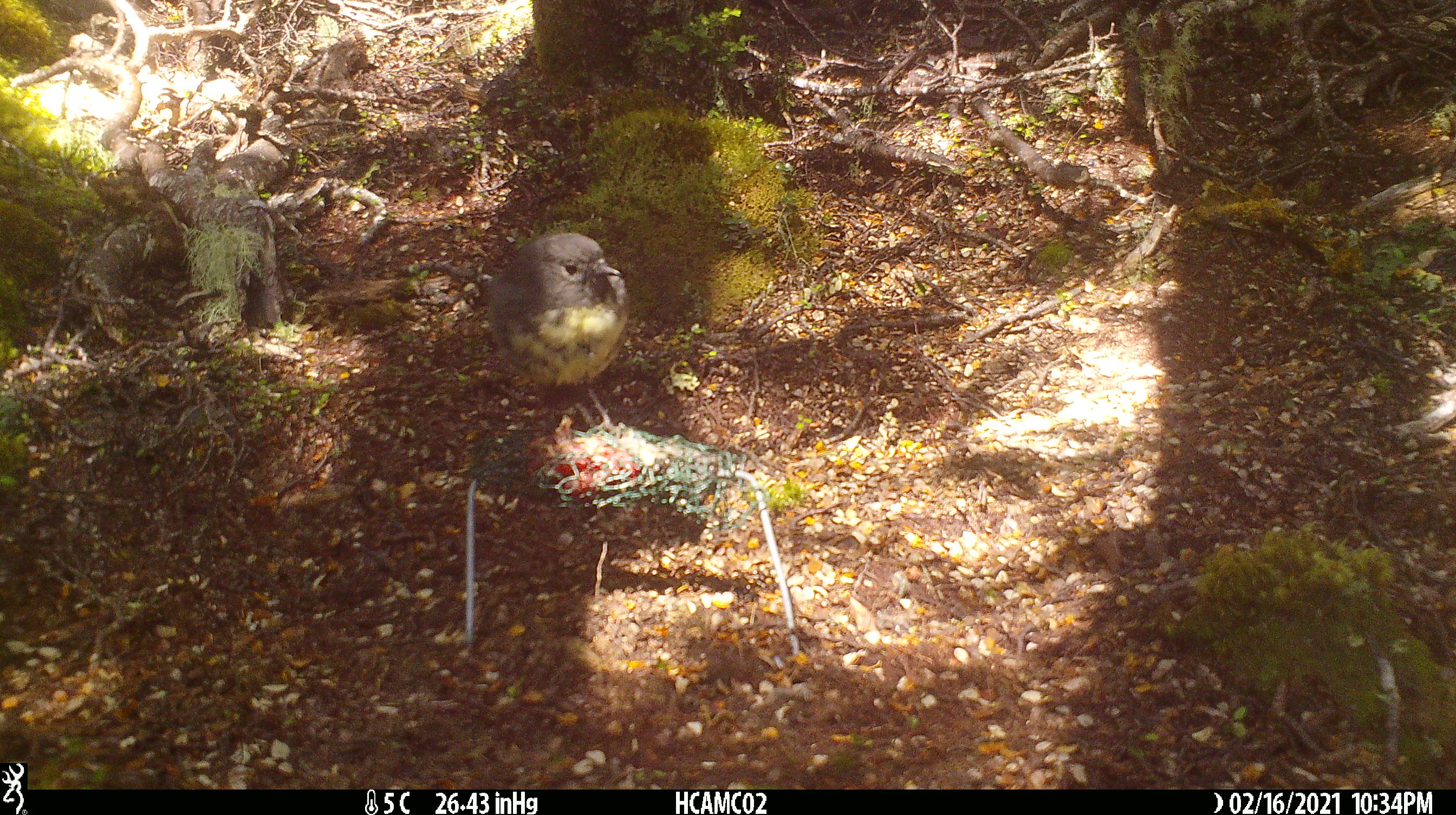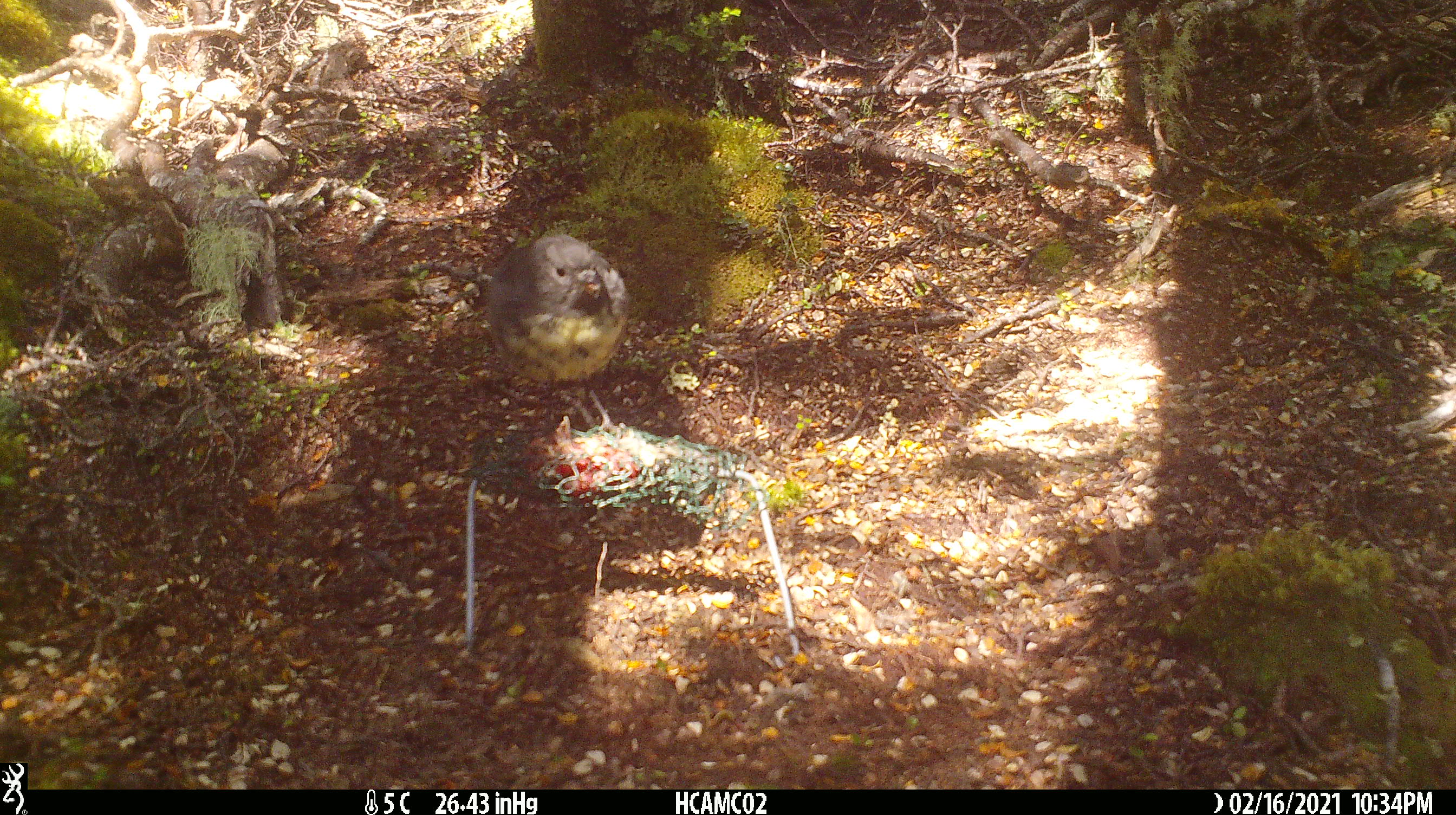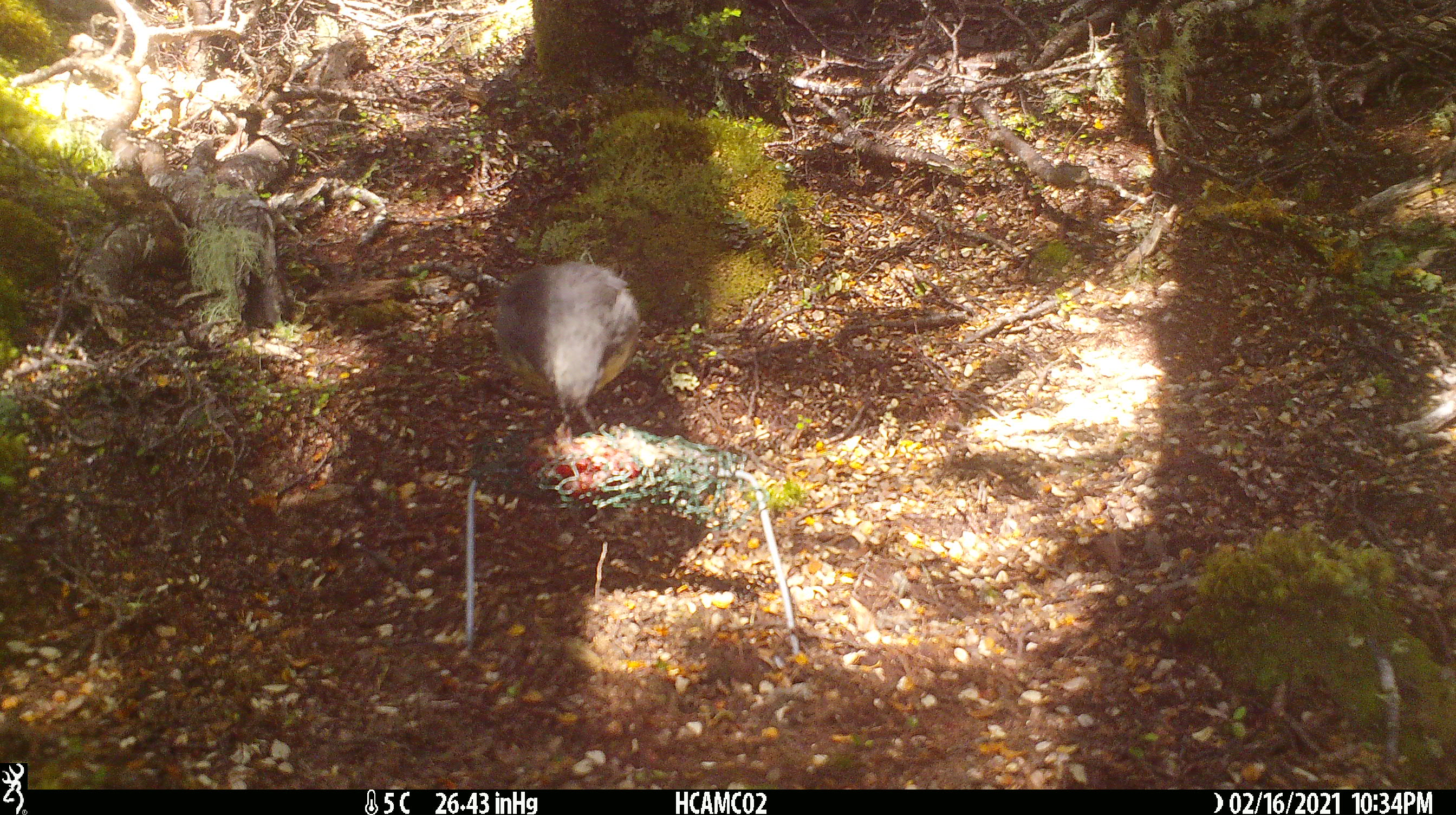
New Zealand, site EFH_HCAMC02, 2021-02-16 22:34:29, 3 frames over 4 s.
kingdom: Animalia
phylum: Chordata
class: Aves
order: Passeriformes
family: Petroicidae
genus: Petroica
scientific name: Petroica australis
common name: new zealand robin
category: robin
Robin (new zealand robin) (Petroica australis).